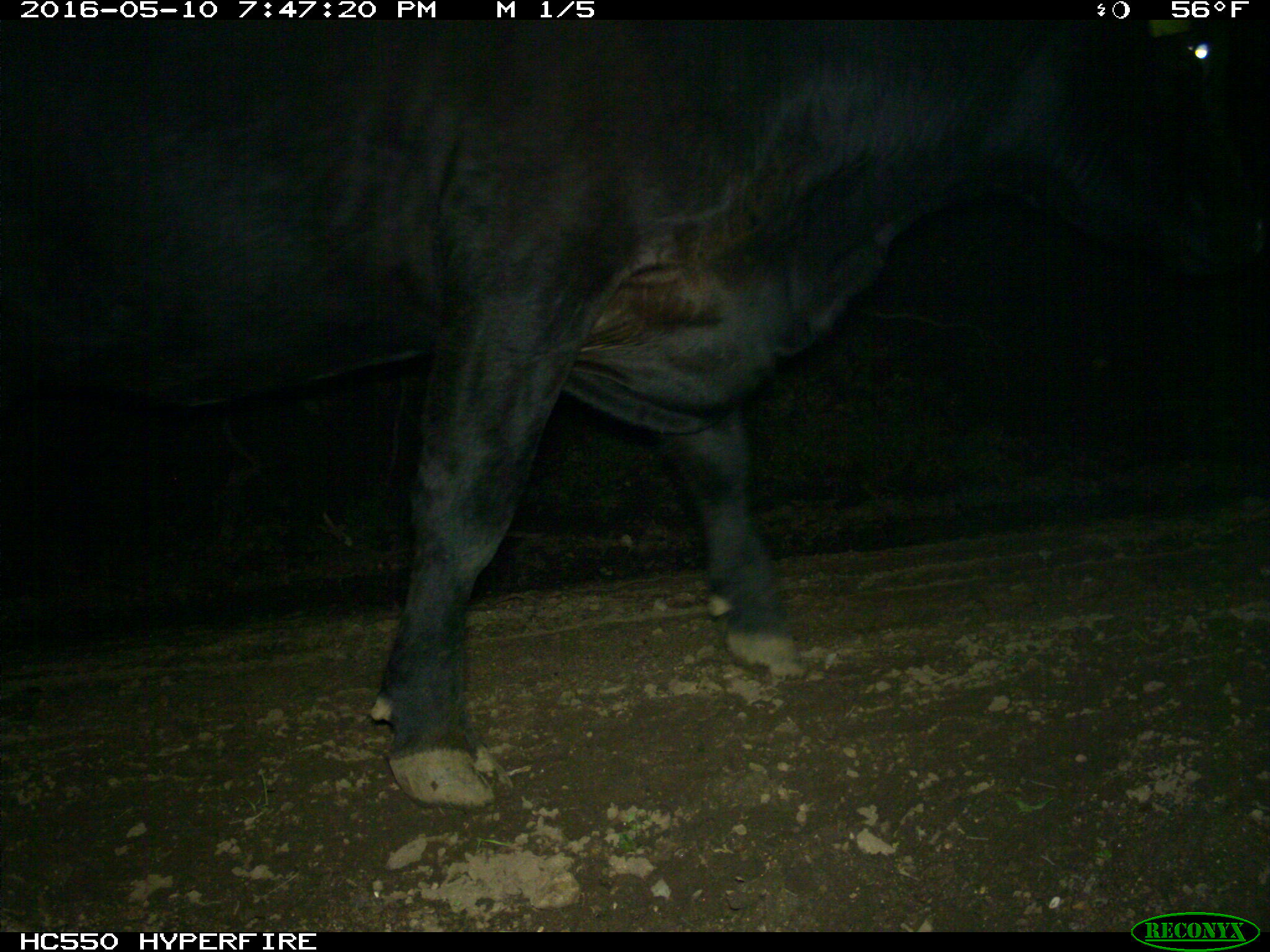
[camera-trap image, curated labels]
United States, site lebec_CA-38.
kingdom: Animalia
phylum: Chordata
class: Mammalia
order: Artiodactyla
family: Bovidae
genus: Bos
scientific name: Bos taurus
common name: domestic cow